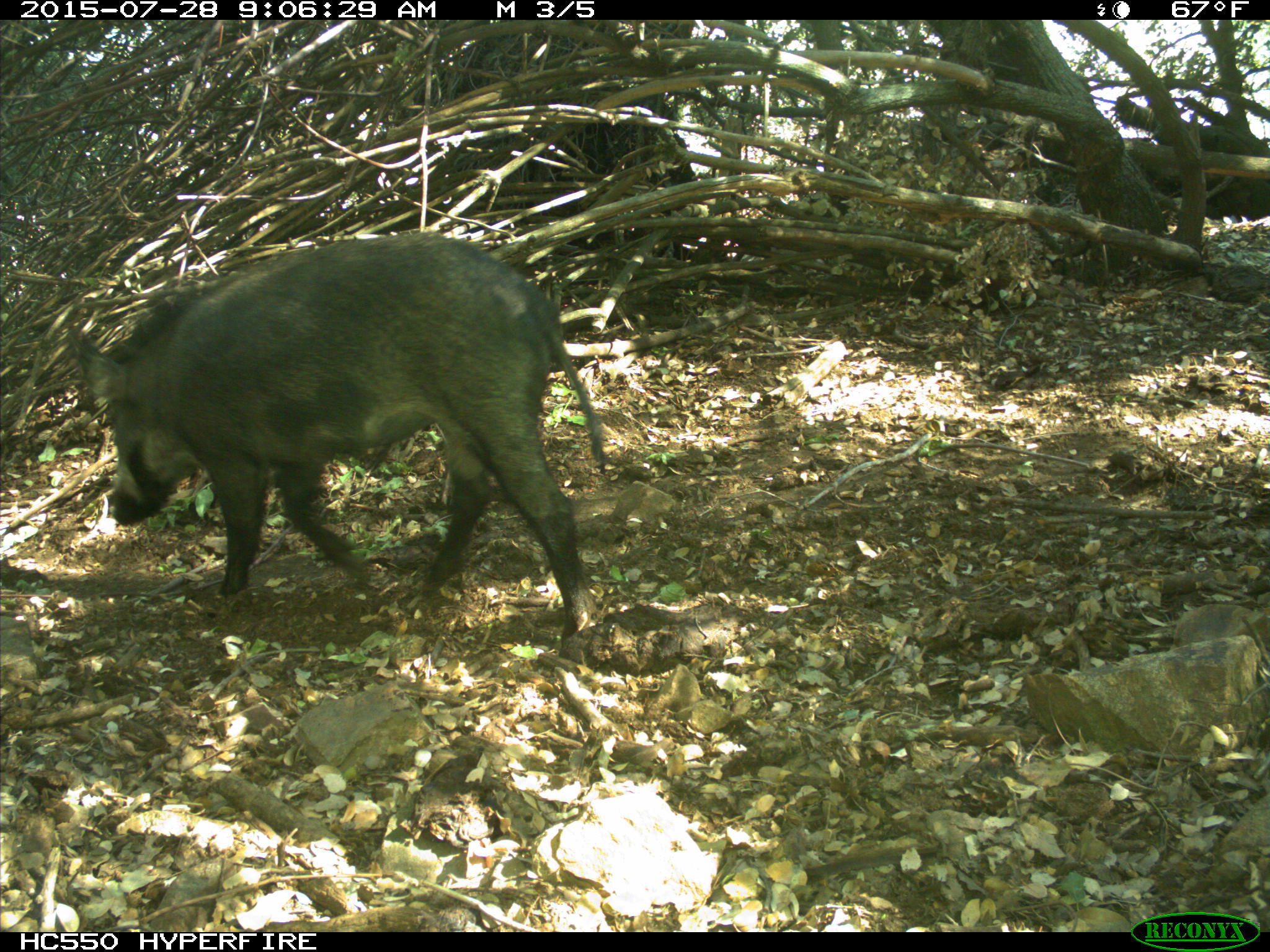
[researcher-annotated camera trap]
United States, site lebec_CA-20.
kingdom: Animalia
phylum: Chordata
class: Mammalia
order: Artiodactyla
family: Suidae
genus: Sus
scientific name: Sus scrofa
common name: wild boar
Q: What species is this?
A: Sus scrofa (wild boar).